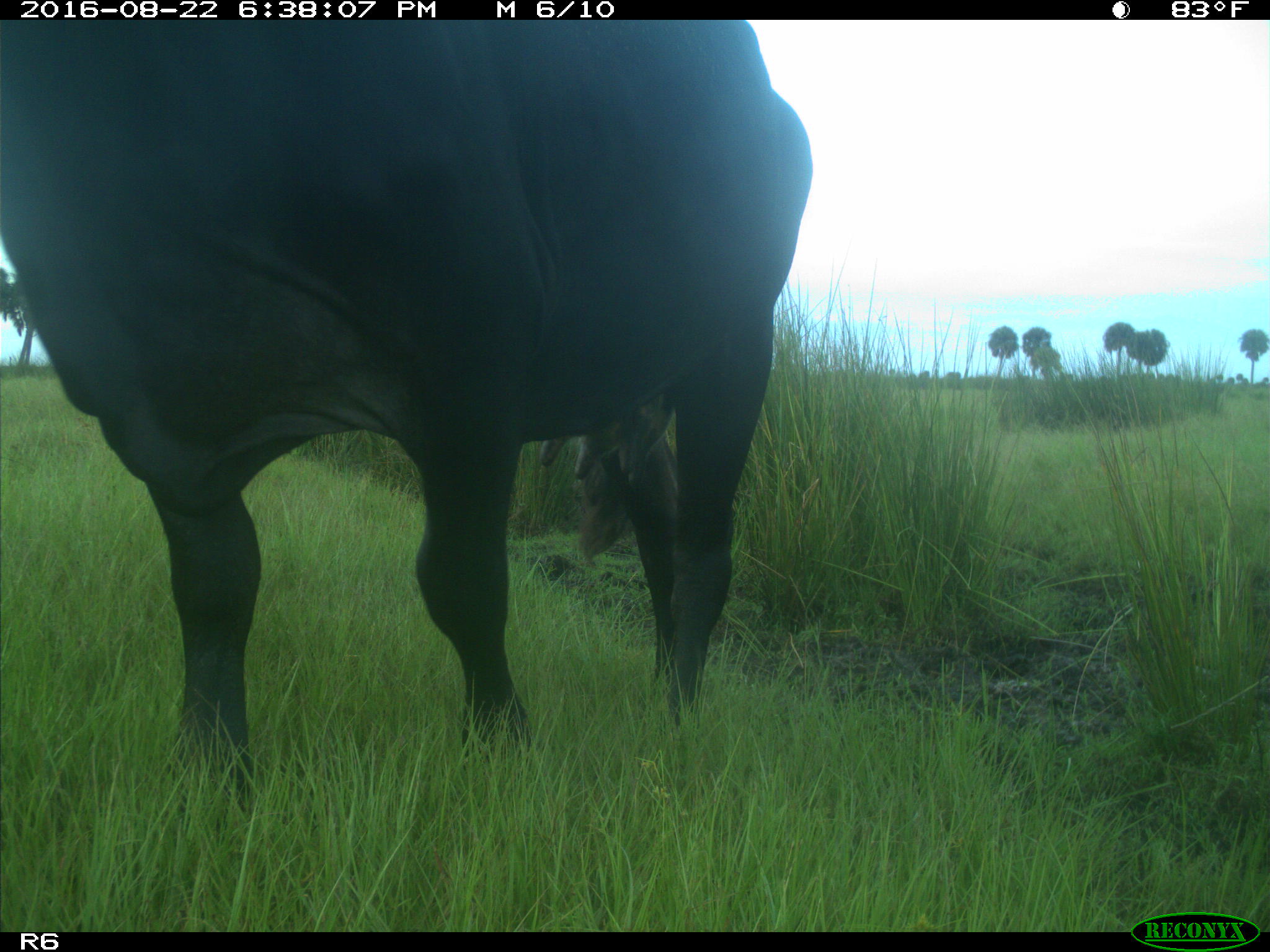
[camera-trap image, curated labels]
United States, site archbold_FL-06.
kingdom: Animalia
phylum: Chordata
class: Mammalia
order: Artiodactyla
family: Bovidae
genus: Bos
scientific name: Bos taurus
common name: domestic cow